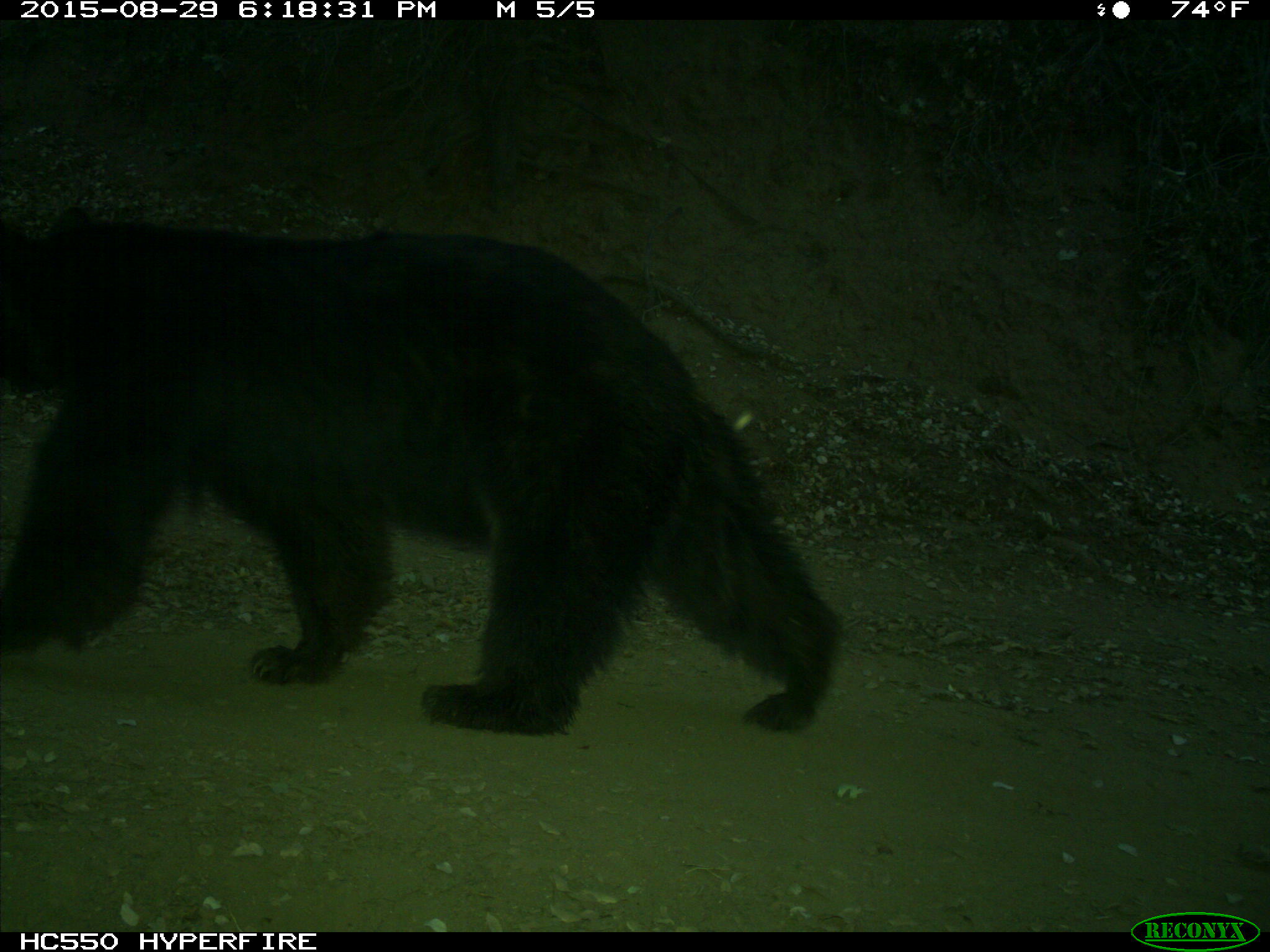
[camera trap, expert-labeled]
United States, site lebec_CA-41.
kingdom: Animalia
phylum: Chordata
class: Mammalia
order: Carnivora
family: Ursidae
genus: Ursus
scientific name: Ursus americanus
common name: american black bear